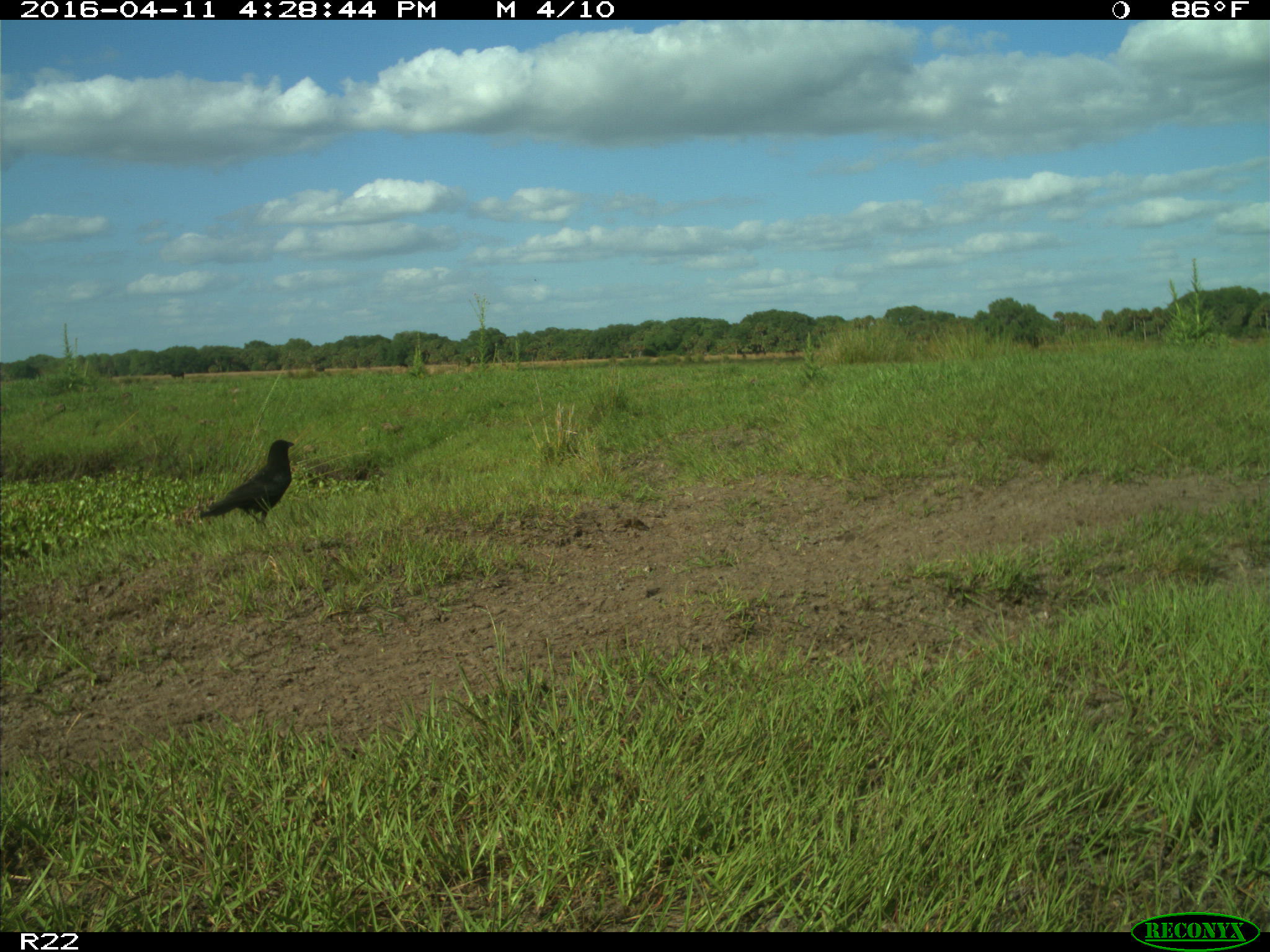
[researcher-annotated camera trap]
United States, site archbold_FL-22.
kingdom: Animalia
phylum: Chordata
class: Aves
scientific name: Aves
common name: birds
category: unidentified bird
Unidentified bird (birds) (Aves).